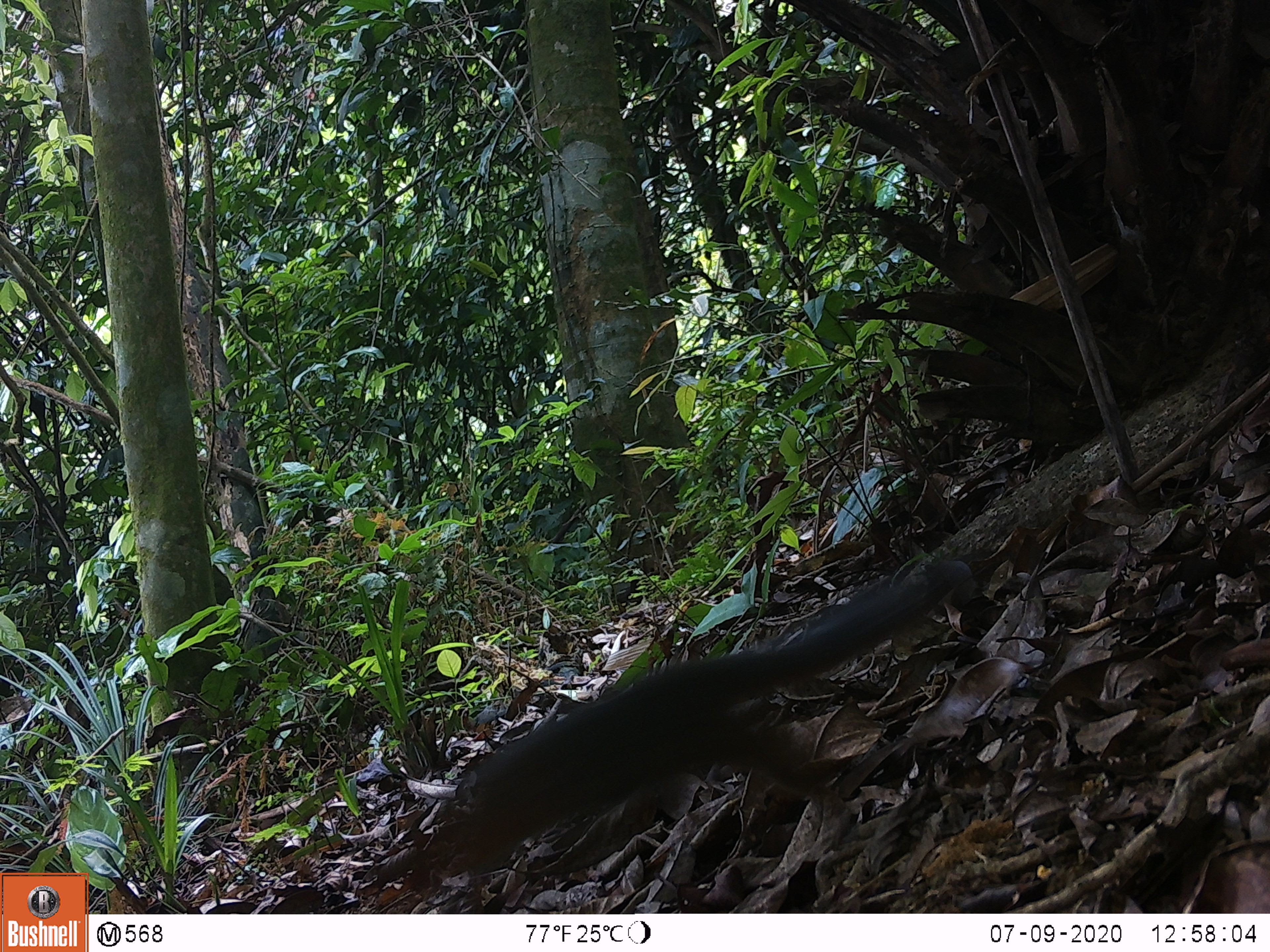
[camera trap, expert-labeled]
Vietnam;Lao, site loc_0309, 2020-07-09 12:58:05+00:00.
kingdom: Animalia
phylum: Chordata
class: Mammalia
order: Rodentia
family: Sciuridae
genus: Dremomys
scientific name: Dremomys rufigenis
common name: red-cheeked squirrel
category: red cheeked squirrel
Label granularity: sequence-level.